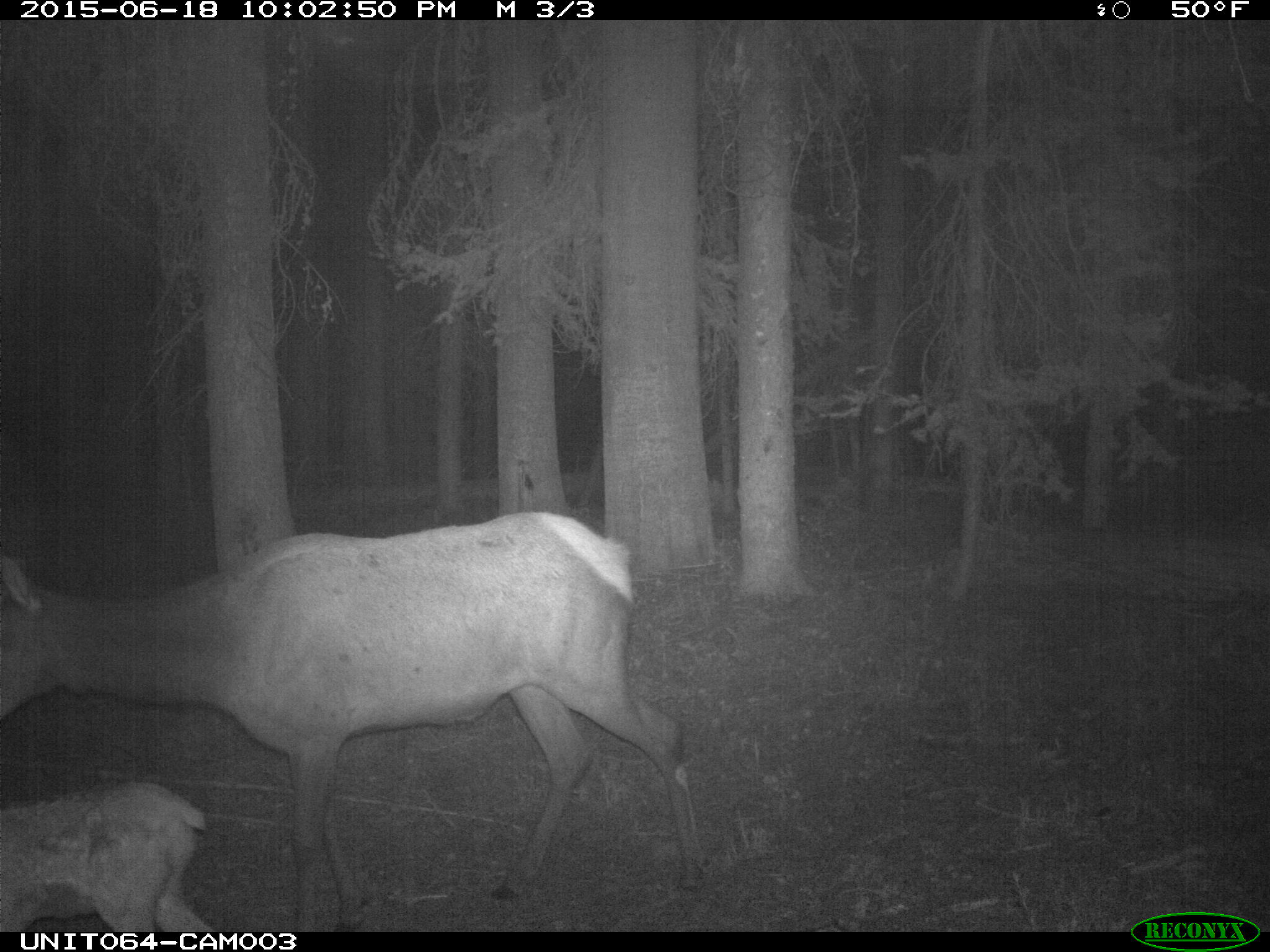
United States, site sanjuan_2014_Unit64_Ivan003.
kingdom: Animalia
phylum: Chordata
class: Mammalia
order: Artiodactyla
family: Cervidae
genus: Cervus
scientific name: Cervus elaphus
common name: red deer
Cervus elaphus (red deer).